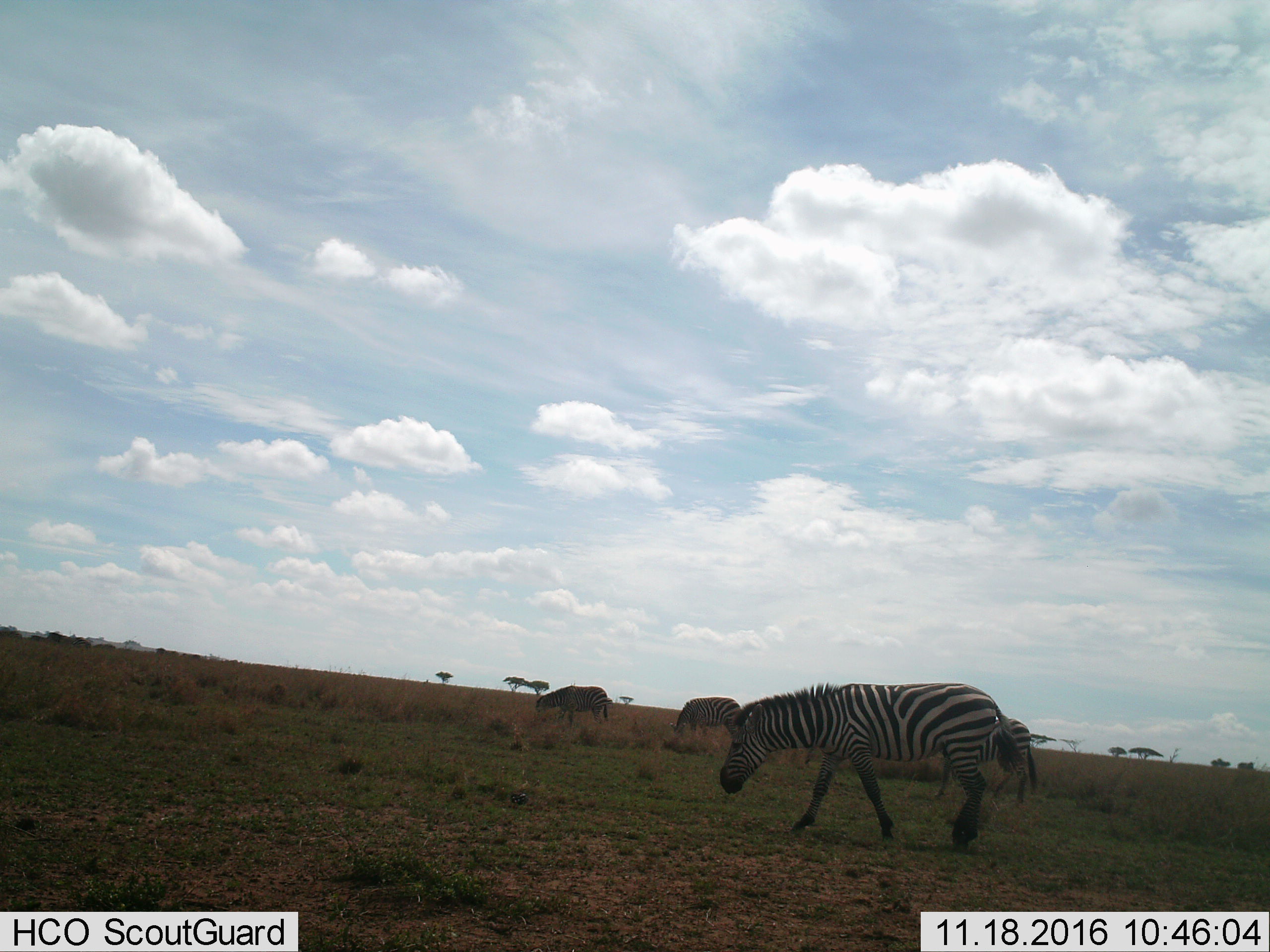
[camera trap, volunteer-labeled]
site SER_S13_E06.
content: unidentified animal